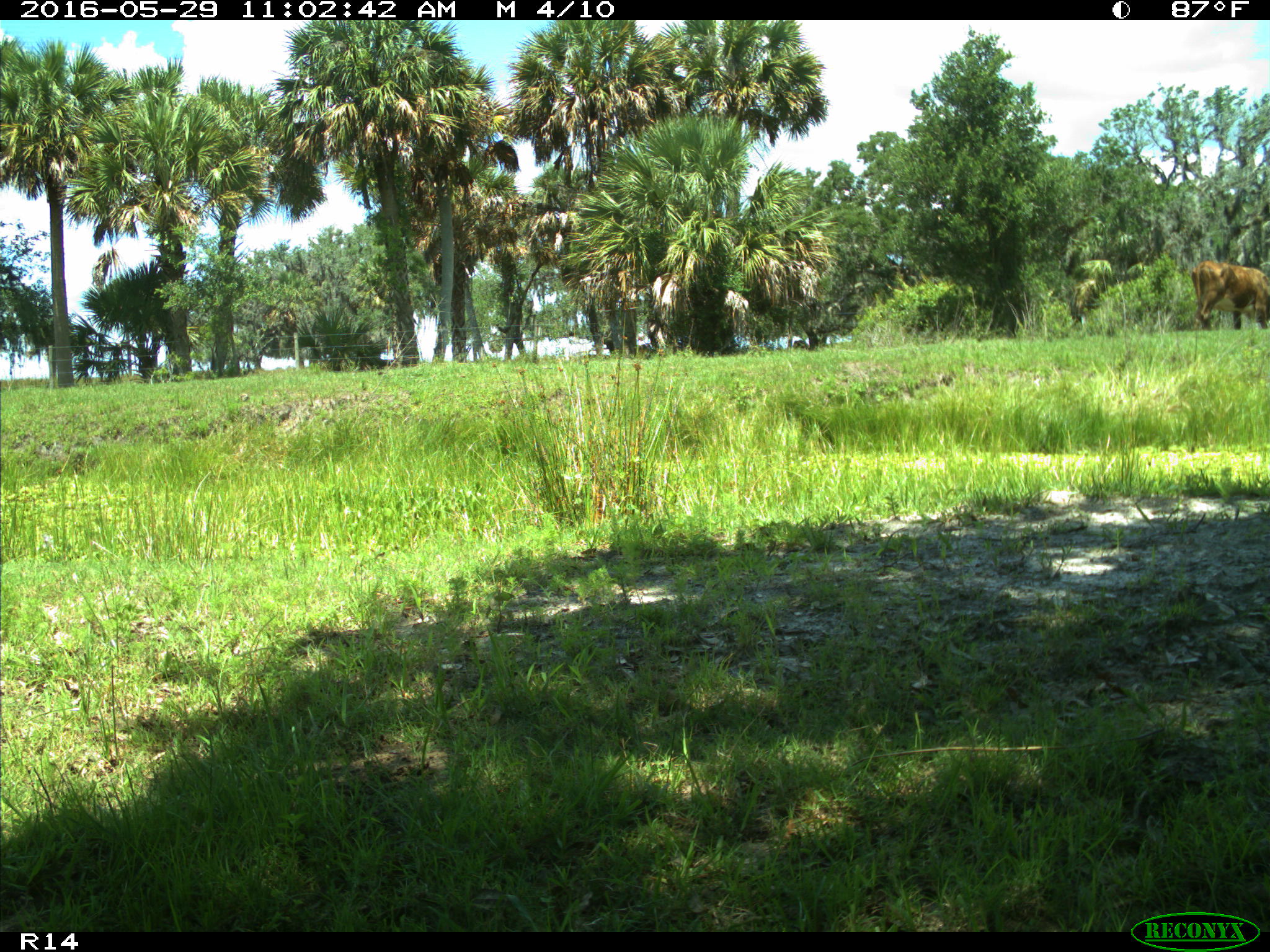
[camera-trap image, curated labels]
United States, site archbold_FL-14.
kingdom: Animalia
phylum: Chordata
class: Mammalia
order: Artiodactyla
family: Bovidae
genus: Bos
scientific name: Bos taurus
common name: domestic cow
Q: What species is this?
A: Bos taurus (domestic cow).